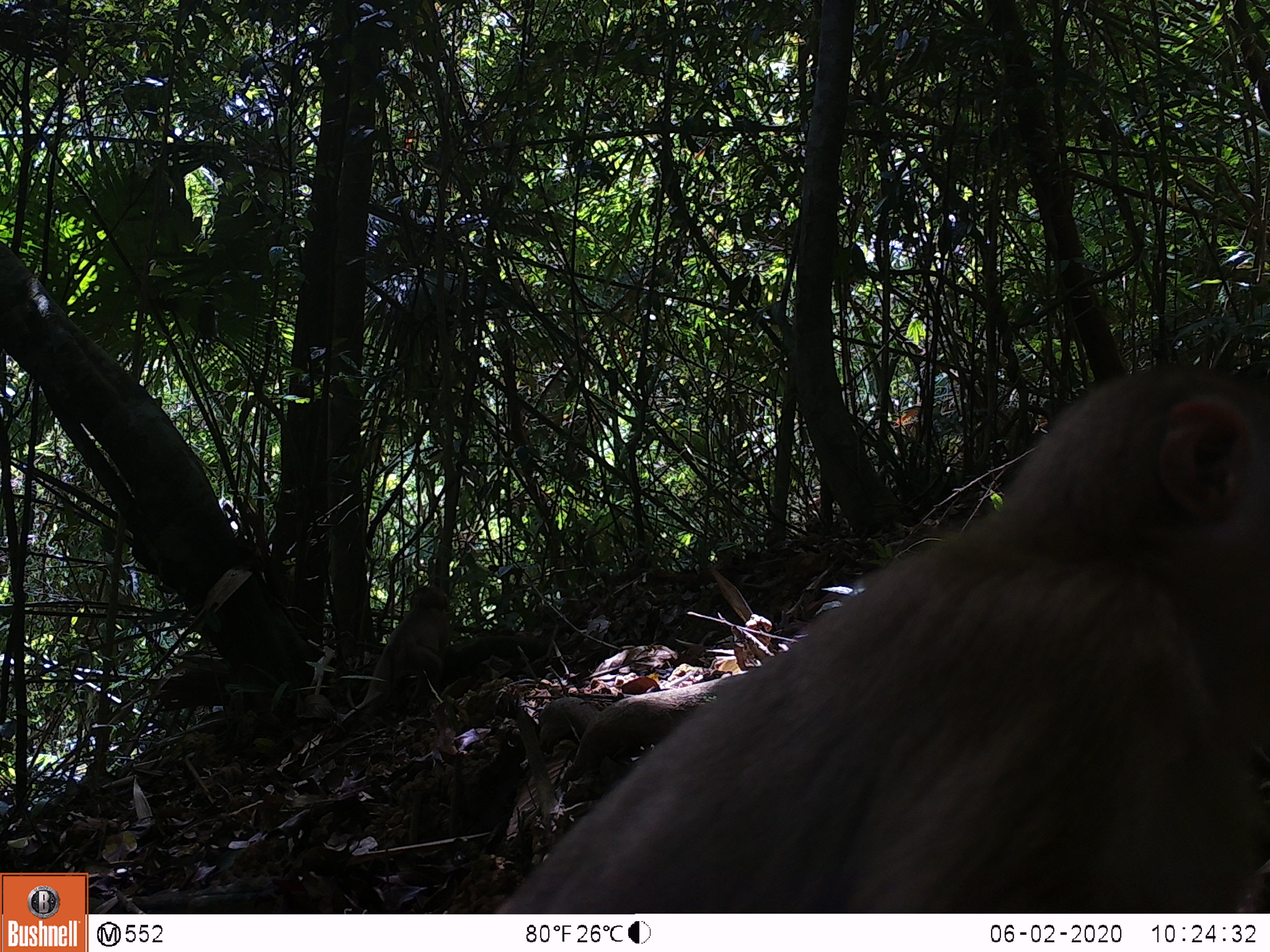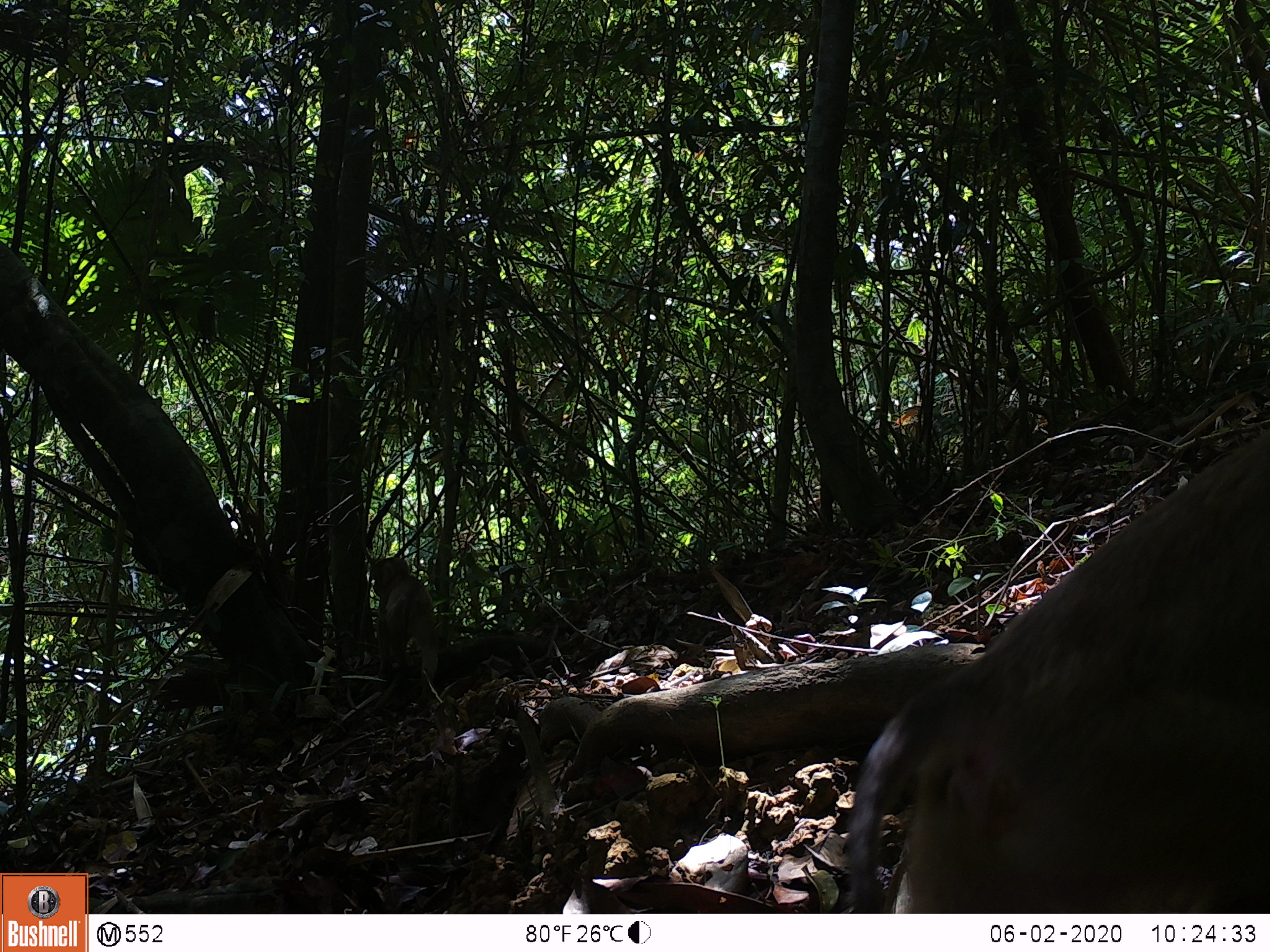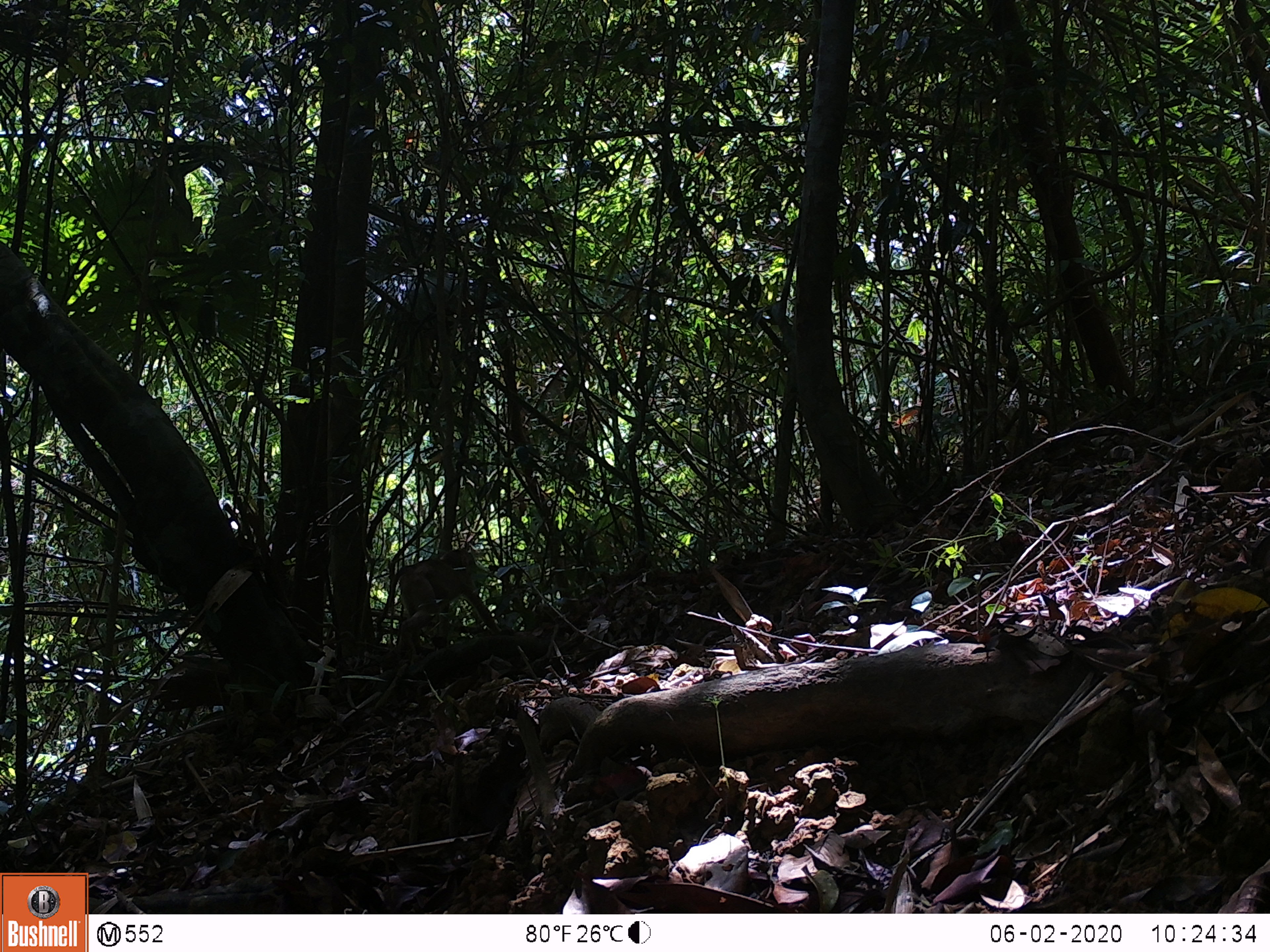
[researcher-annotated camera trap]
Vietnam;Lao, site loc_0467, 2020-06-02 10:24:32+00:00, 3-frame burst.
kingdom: Animalia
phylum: Chordata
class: Mammalia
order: Primates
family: Cercopithecidae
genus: Macaca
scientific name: Macaca nemestrina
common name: pig-tailed macaque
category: pig tailed macaque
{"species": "pig tailed macaque (pig-tailed macaque) (Macaca nemestrina)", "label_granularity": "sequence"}